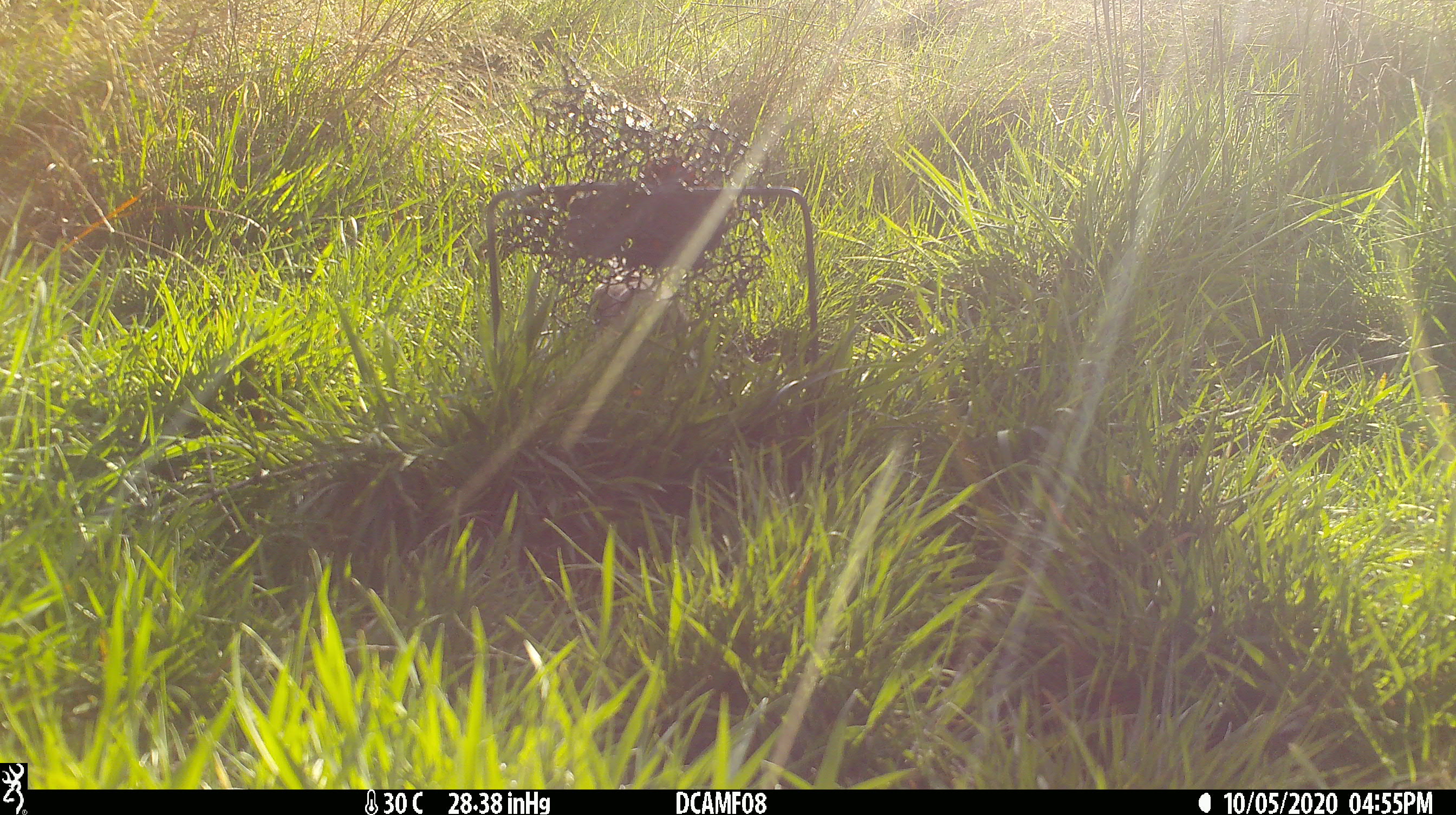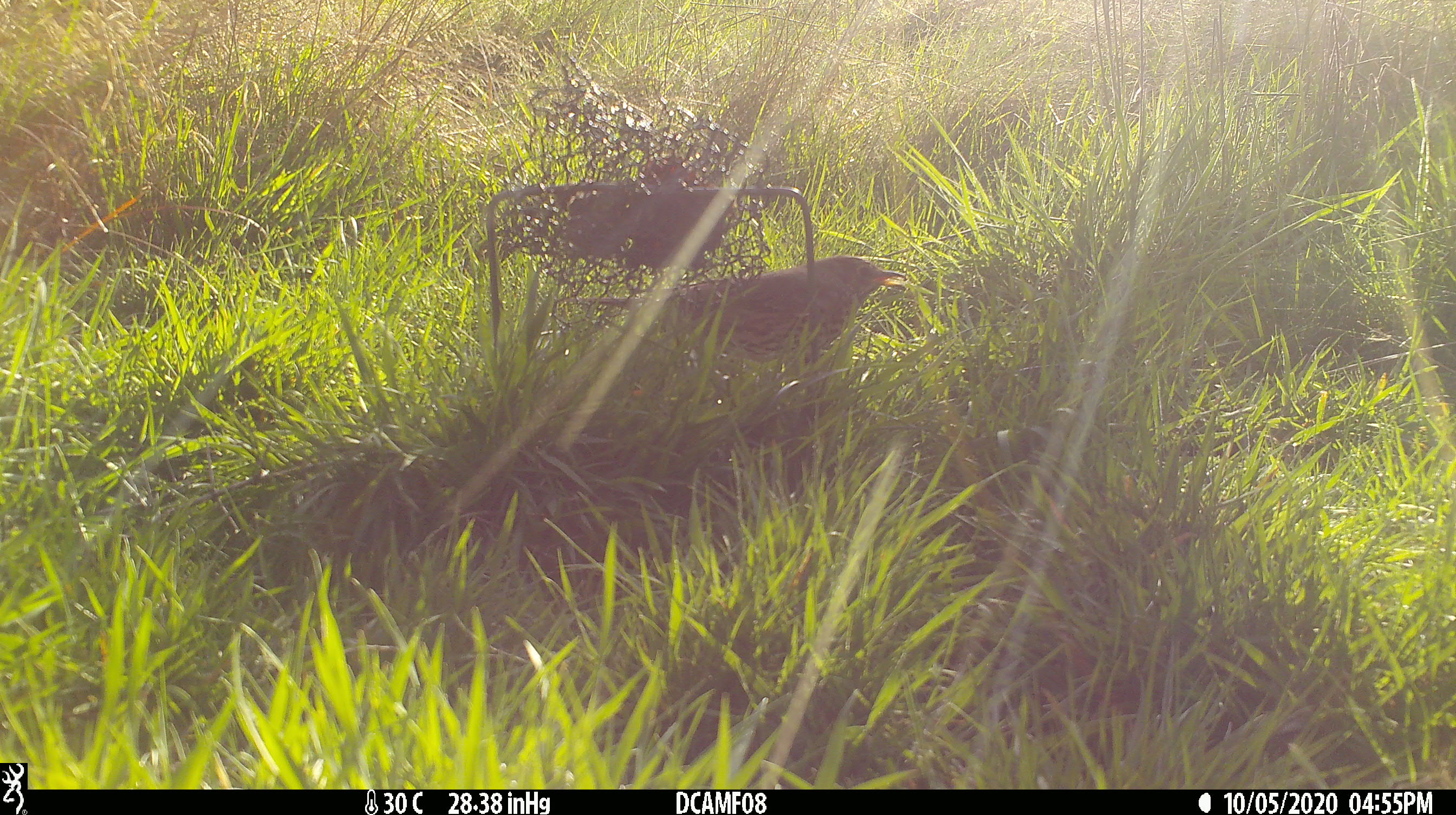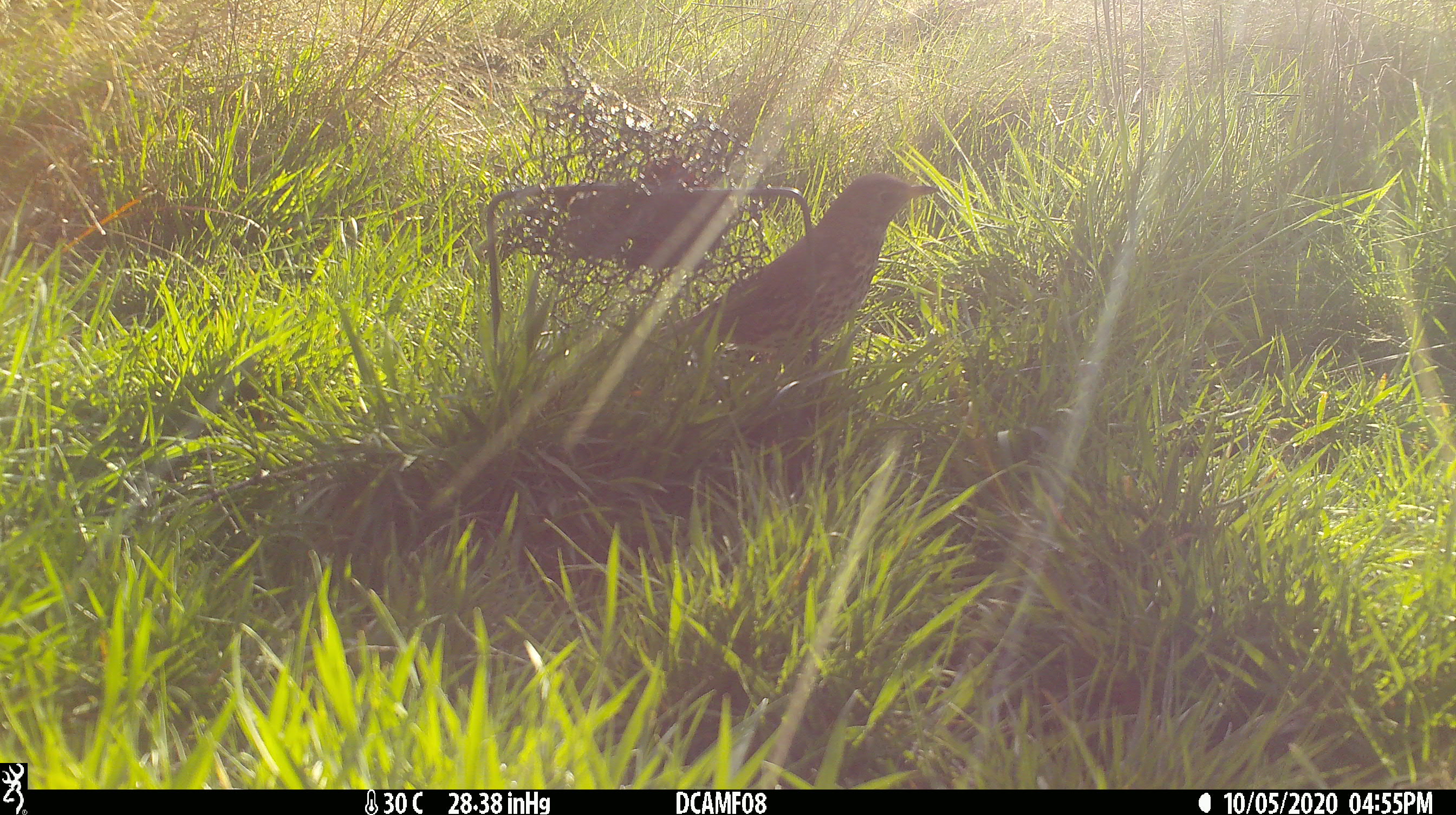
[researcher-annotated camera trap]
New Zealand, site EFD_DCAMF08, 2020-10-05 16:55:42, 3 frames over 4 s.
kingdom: Animalia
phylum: Chordata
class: Aves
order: Passeriformes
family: Turdidae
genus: Turdus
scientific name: Turdus philomelos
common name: song thrush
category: thrush